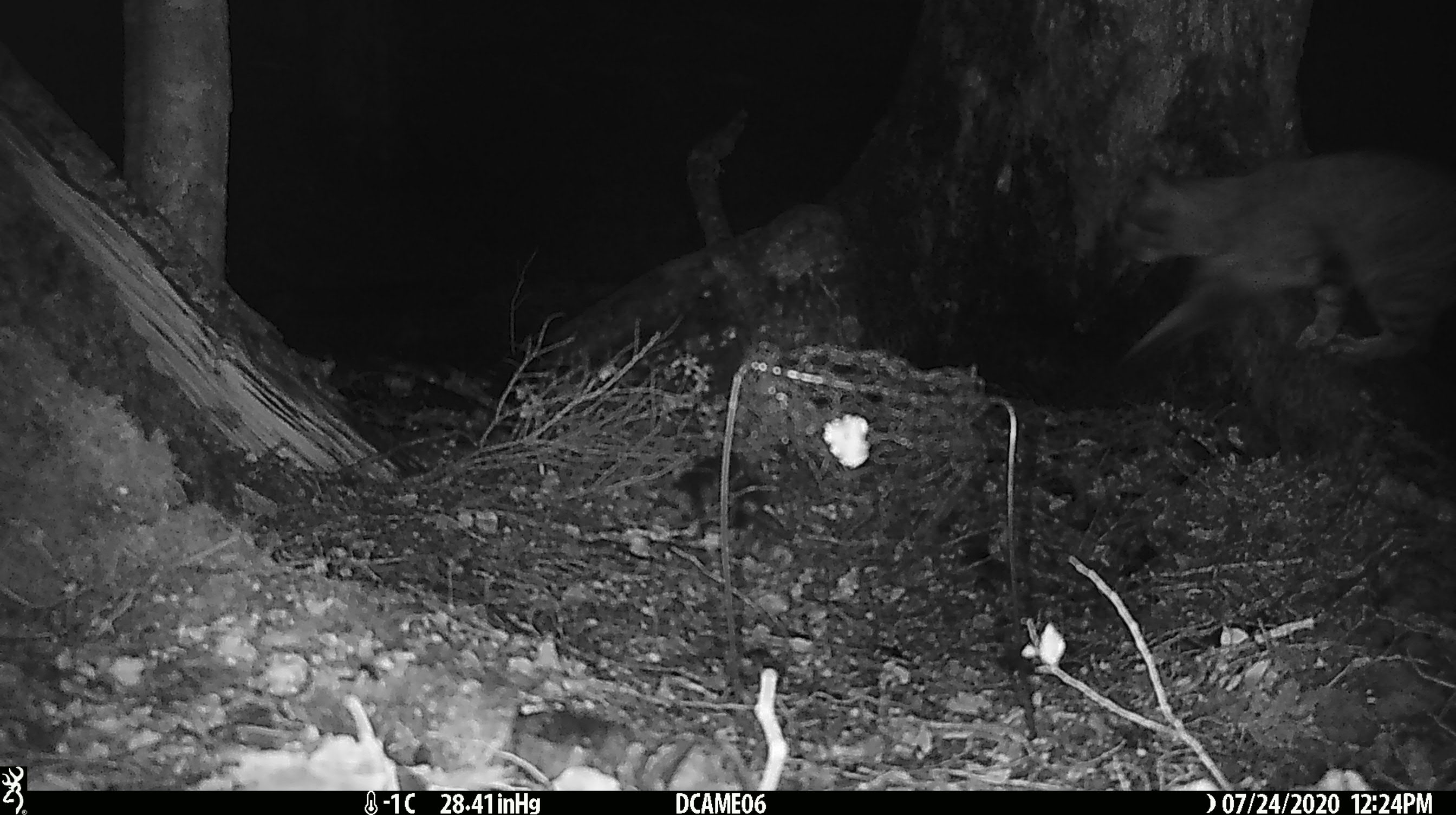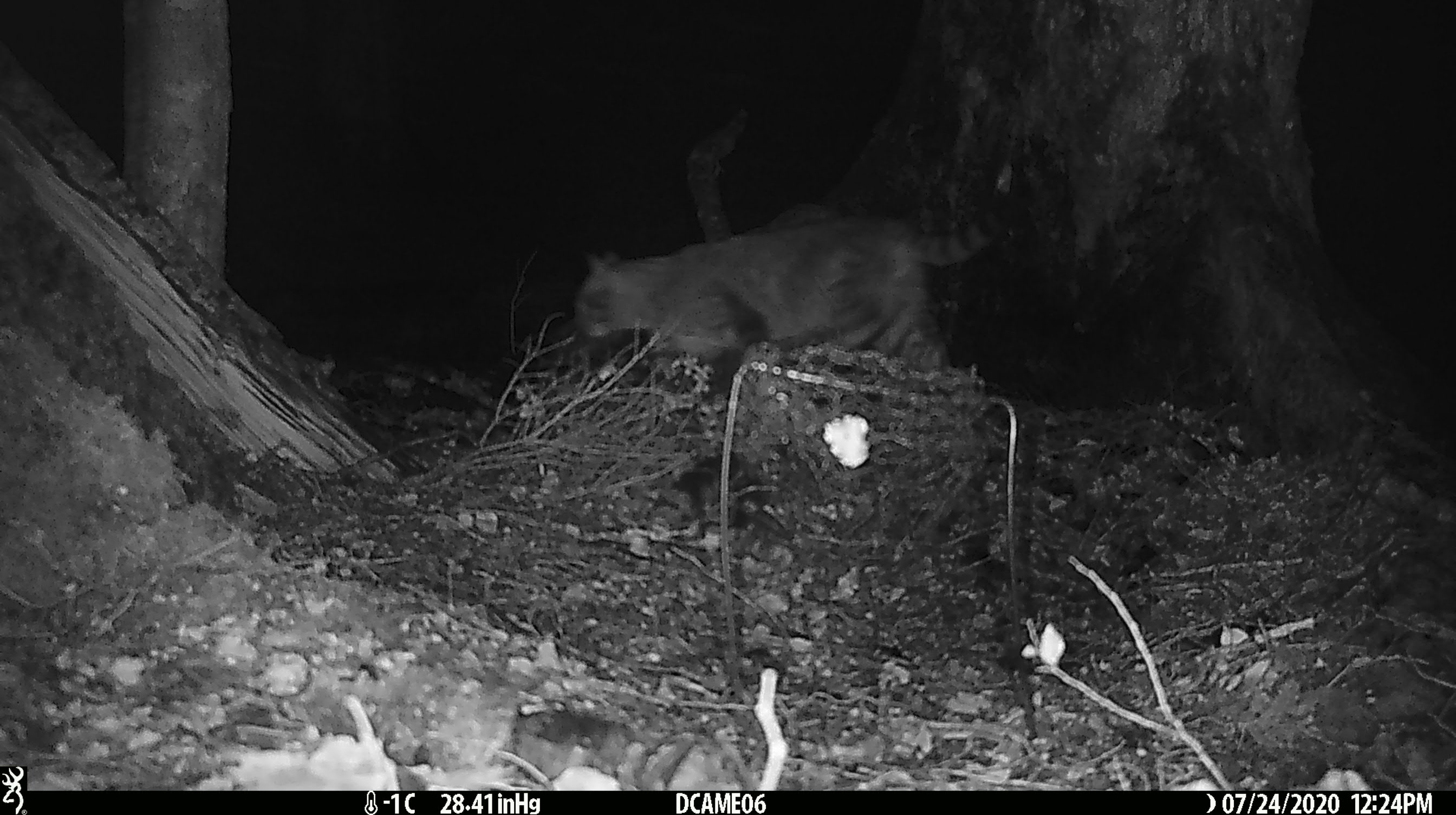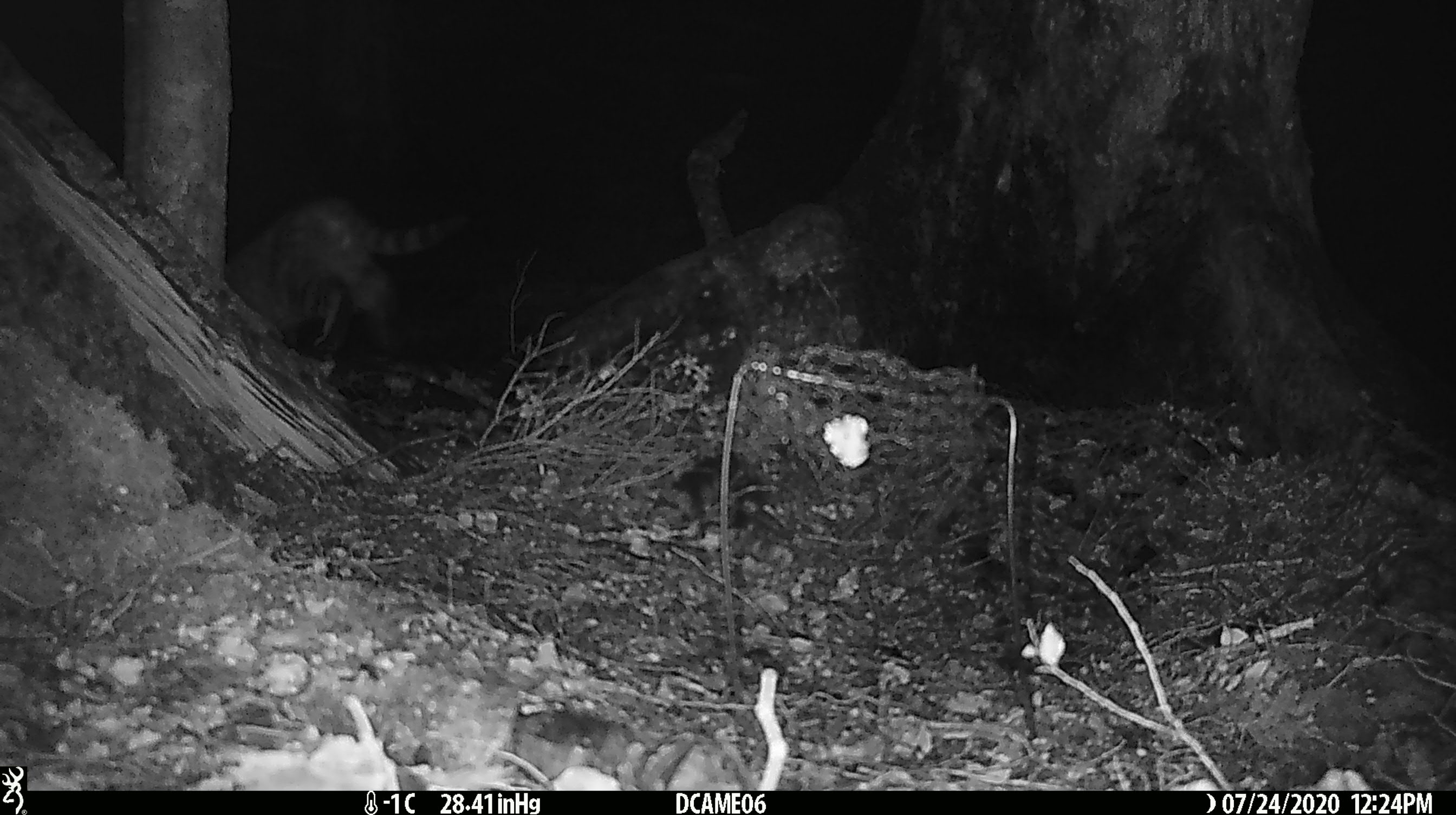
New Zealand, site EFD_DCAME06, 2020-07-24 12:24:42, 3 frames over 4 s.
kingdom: Animalia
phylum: Chordata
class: Mammalia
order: Carnivora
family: Felidae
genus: Felis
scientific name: Felis catus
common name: domestic cat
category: cat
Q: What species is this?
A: Cat (domestic cat) (Felis catus).